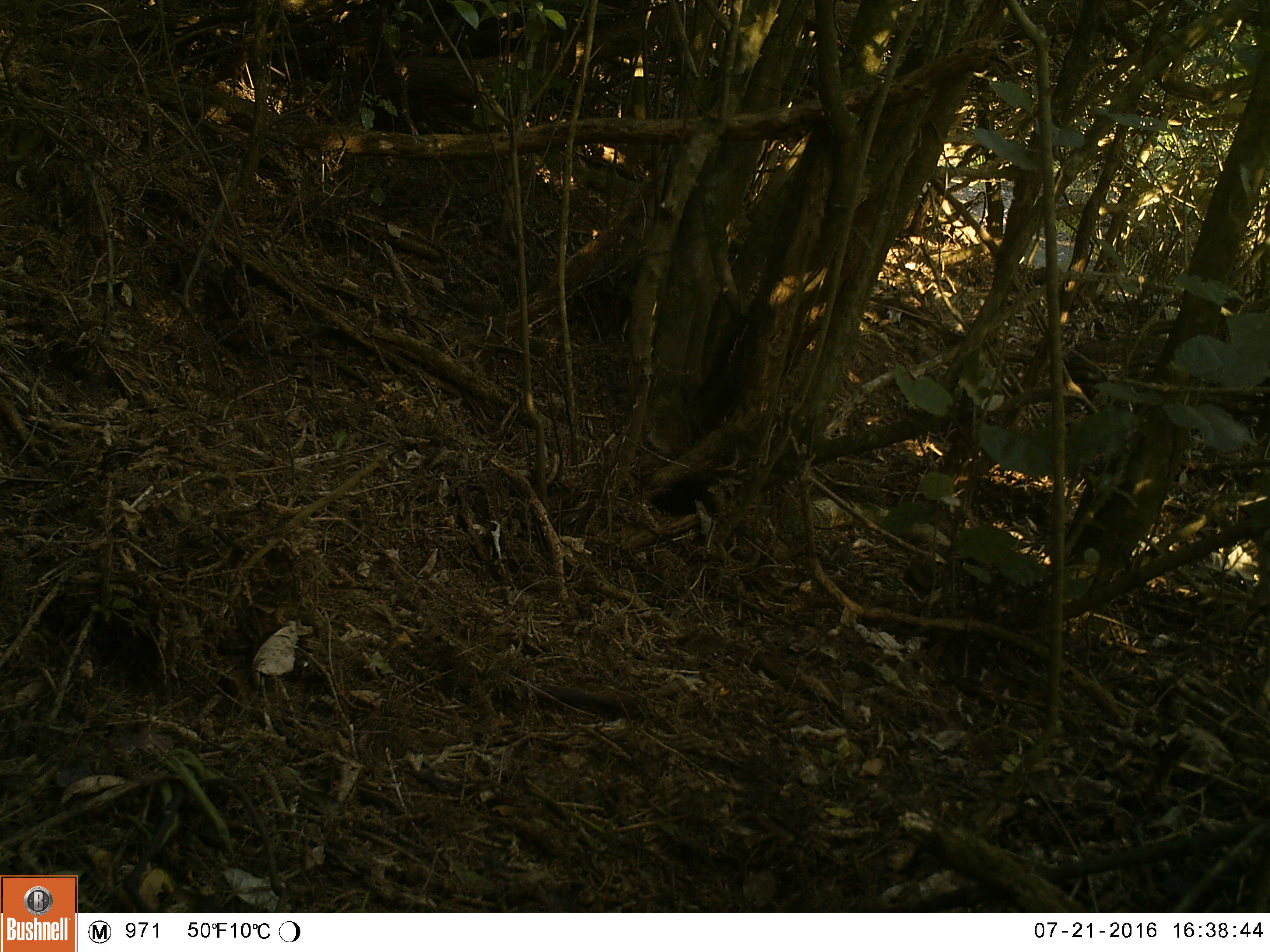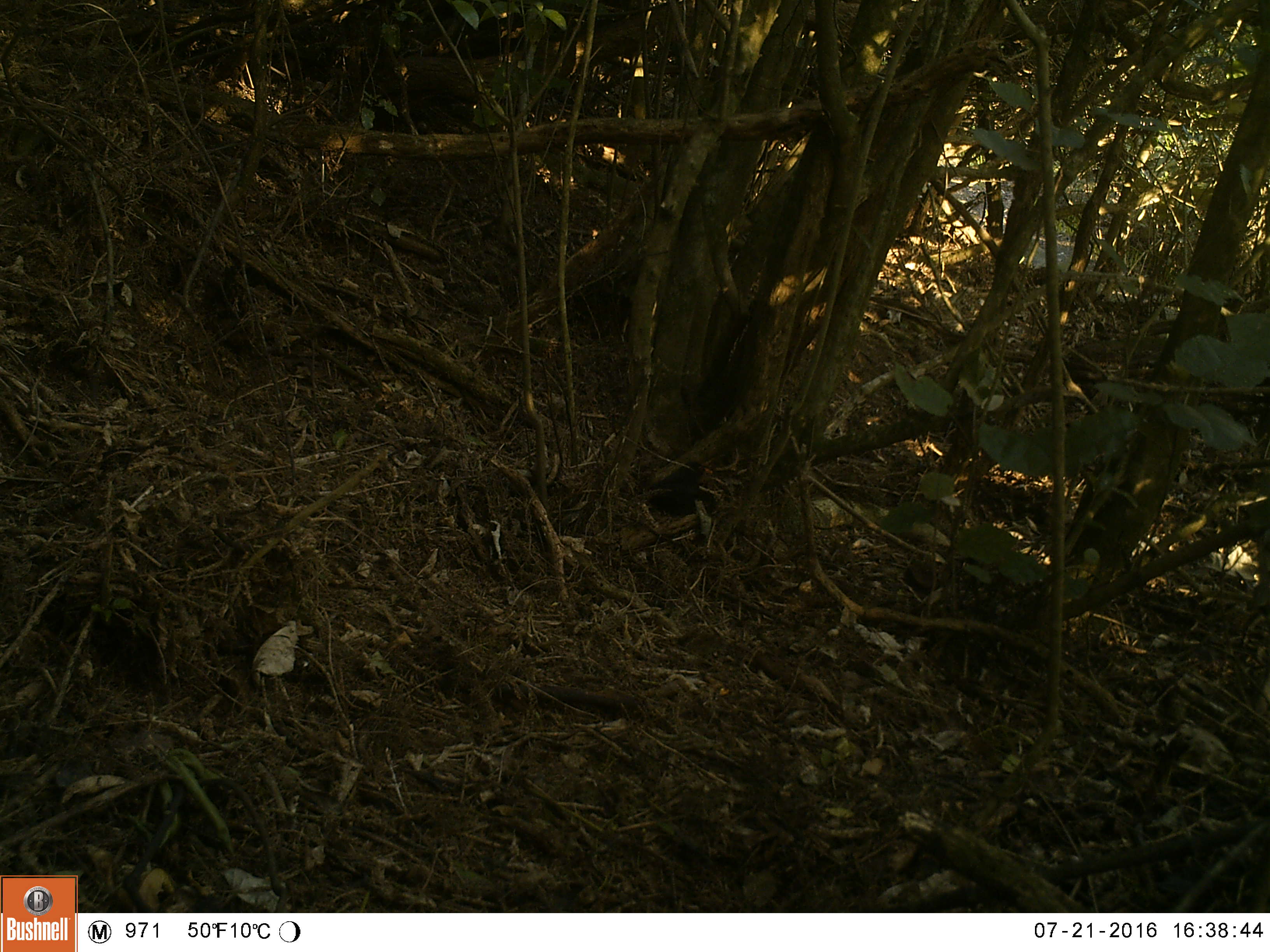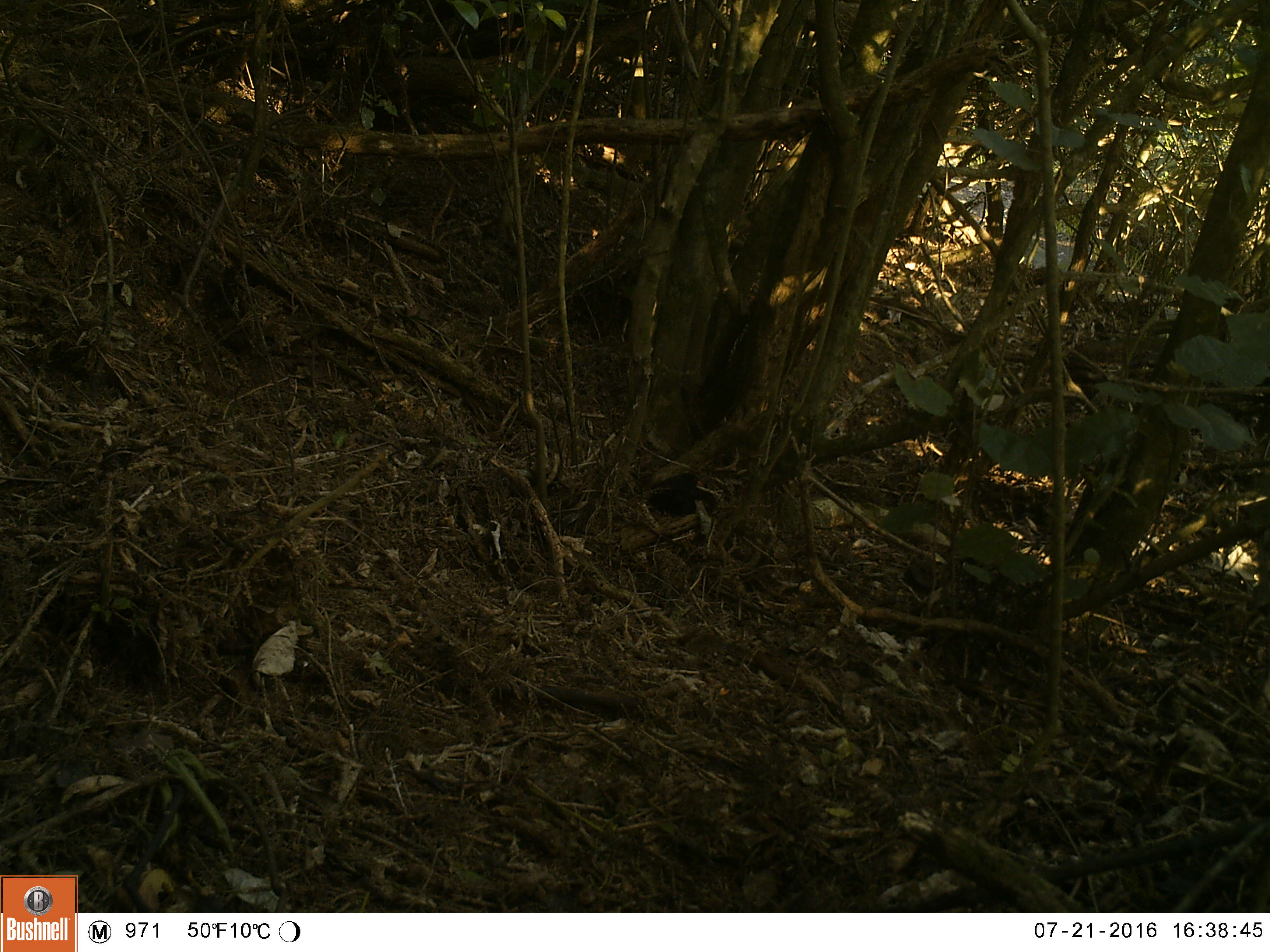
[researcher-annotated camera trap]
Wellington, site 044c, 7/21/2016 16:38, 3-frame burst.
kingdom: Animalia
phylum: Chordata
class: Aves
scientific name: Aves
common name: bird